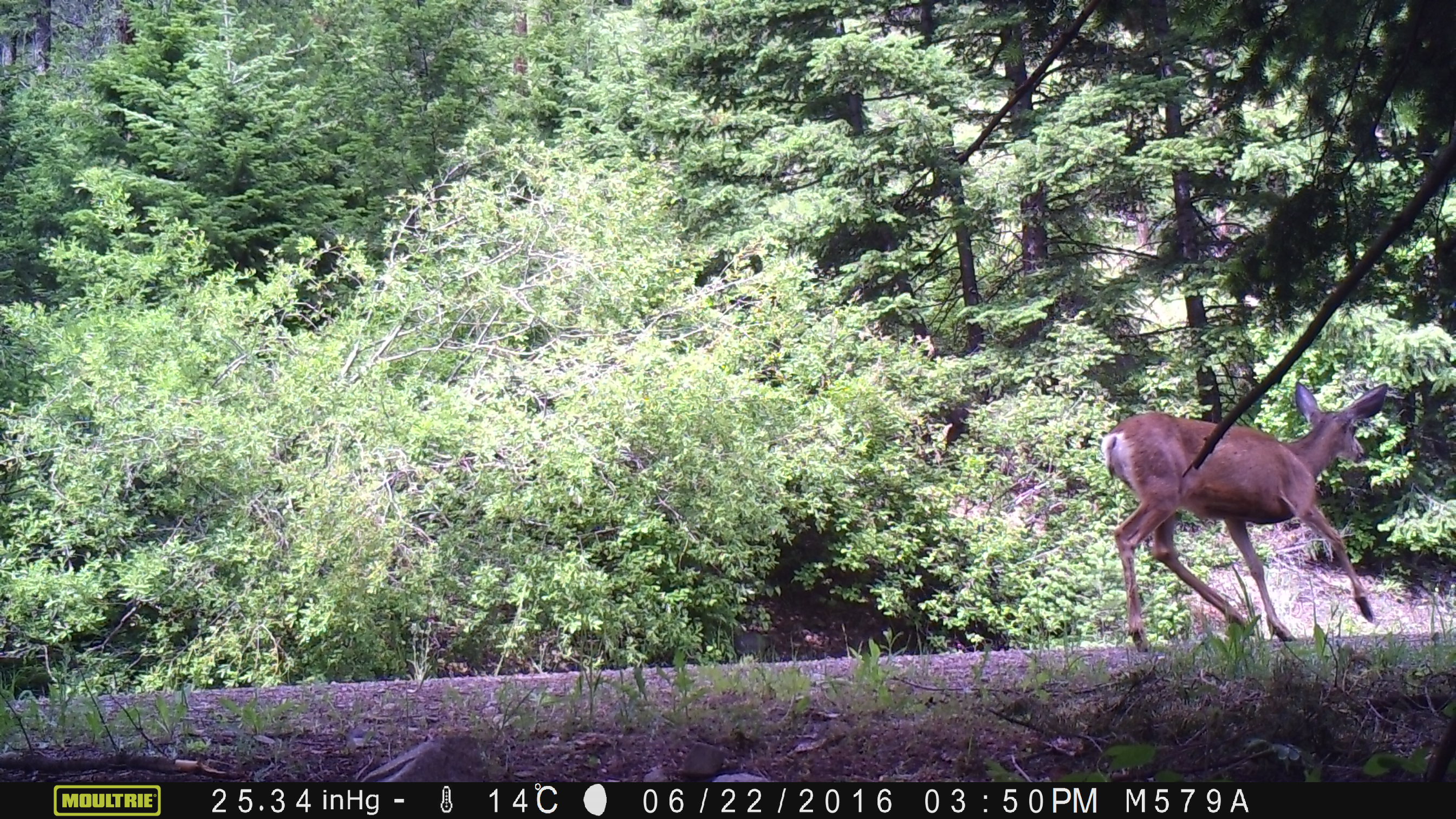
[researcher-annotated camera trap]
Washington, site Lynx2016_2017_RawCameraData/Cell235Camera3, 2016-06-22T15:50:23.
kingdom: Animalia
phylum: Chordata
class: Mammalia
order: Artiodactyla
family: Cervidae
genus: Odocoileus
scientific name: Odocoileus hemionus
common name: mule deer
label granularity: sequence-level